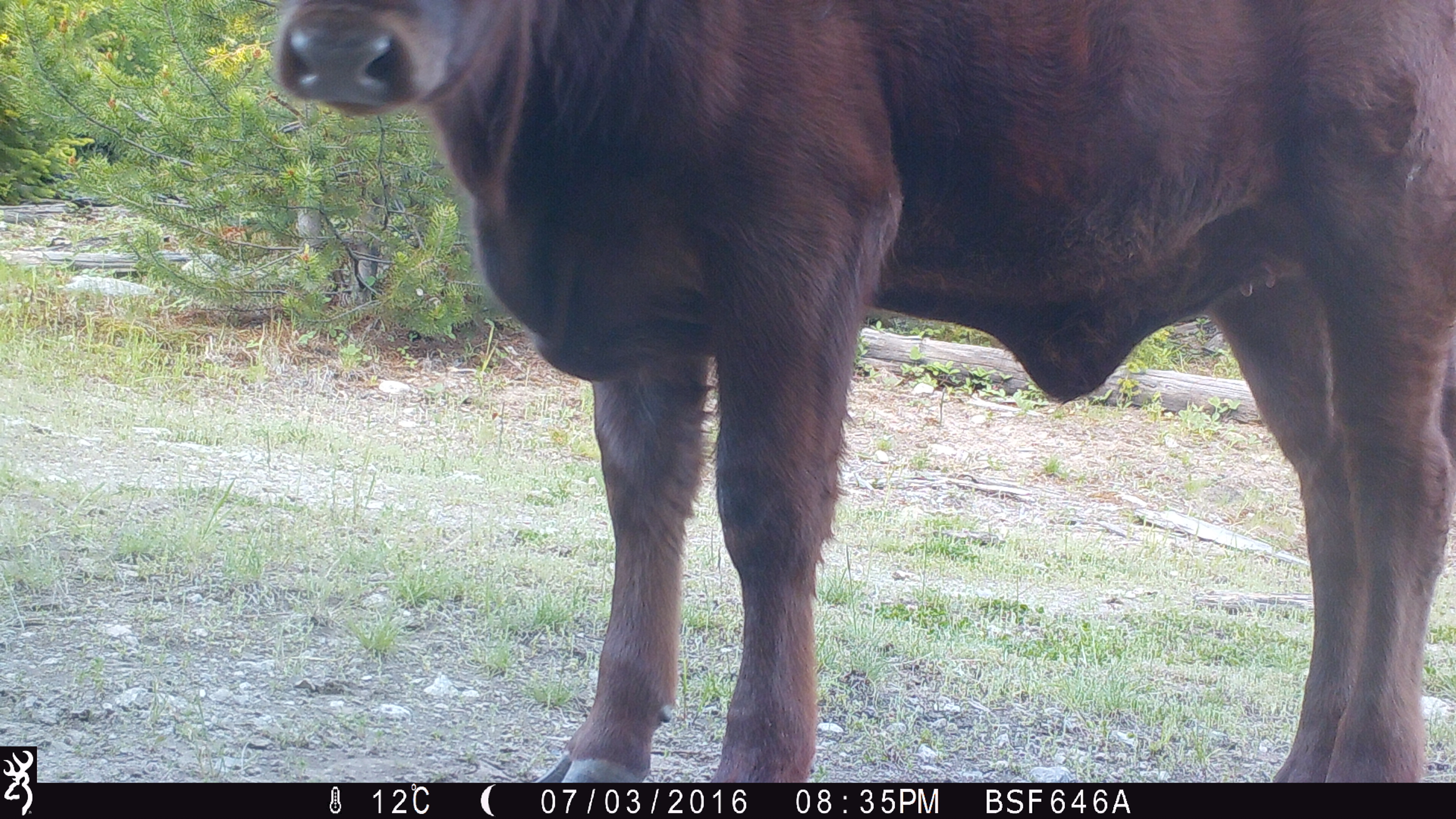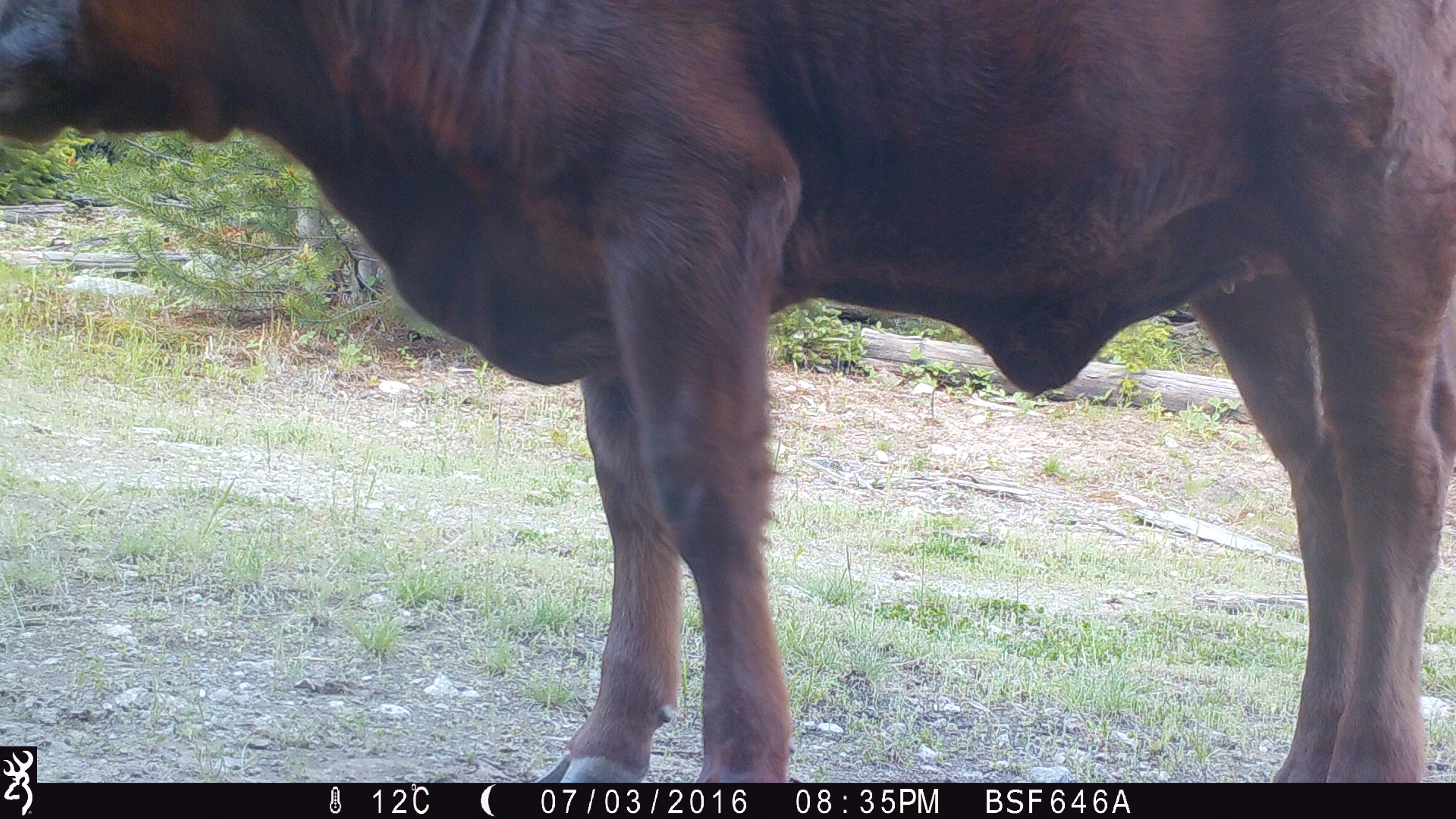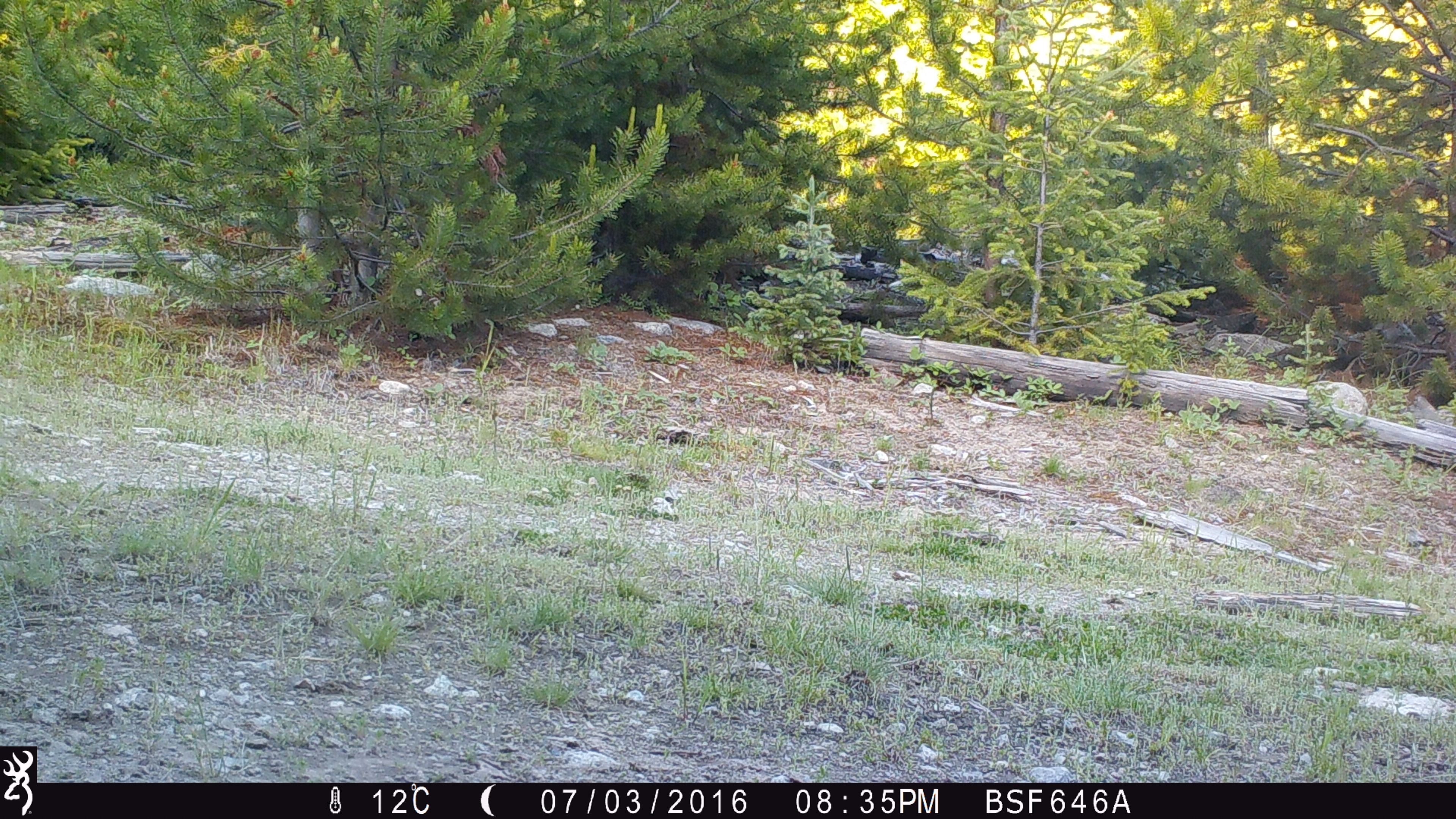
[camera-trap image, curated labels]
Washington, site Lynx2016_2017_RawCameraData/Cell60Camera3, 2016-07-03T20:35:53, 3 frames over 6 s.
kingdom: Animalia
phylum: Chordata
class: Mammalia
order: Artiodactyla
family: Bovidae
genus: Bos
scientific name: Bos taurus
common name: domestic cattle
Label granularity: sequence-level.